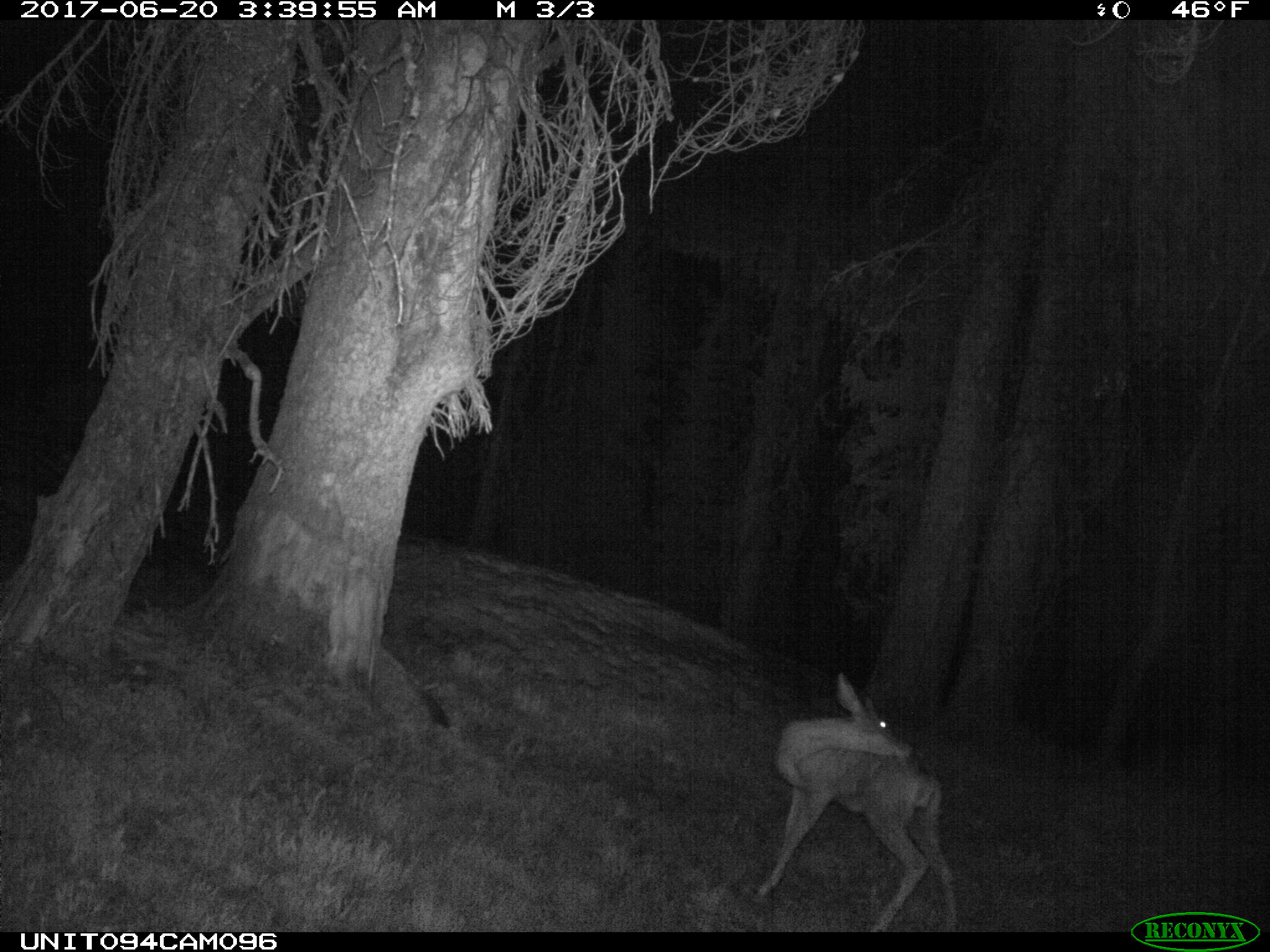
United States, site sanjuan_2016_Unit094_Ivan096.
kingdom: Animalia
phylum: Chordata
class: Mammalia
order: Artiodactyla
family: Cervidae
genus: Odocoileus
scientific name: Odocoileus hemionus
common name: mule deer